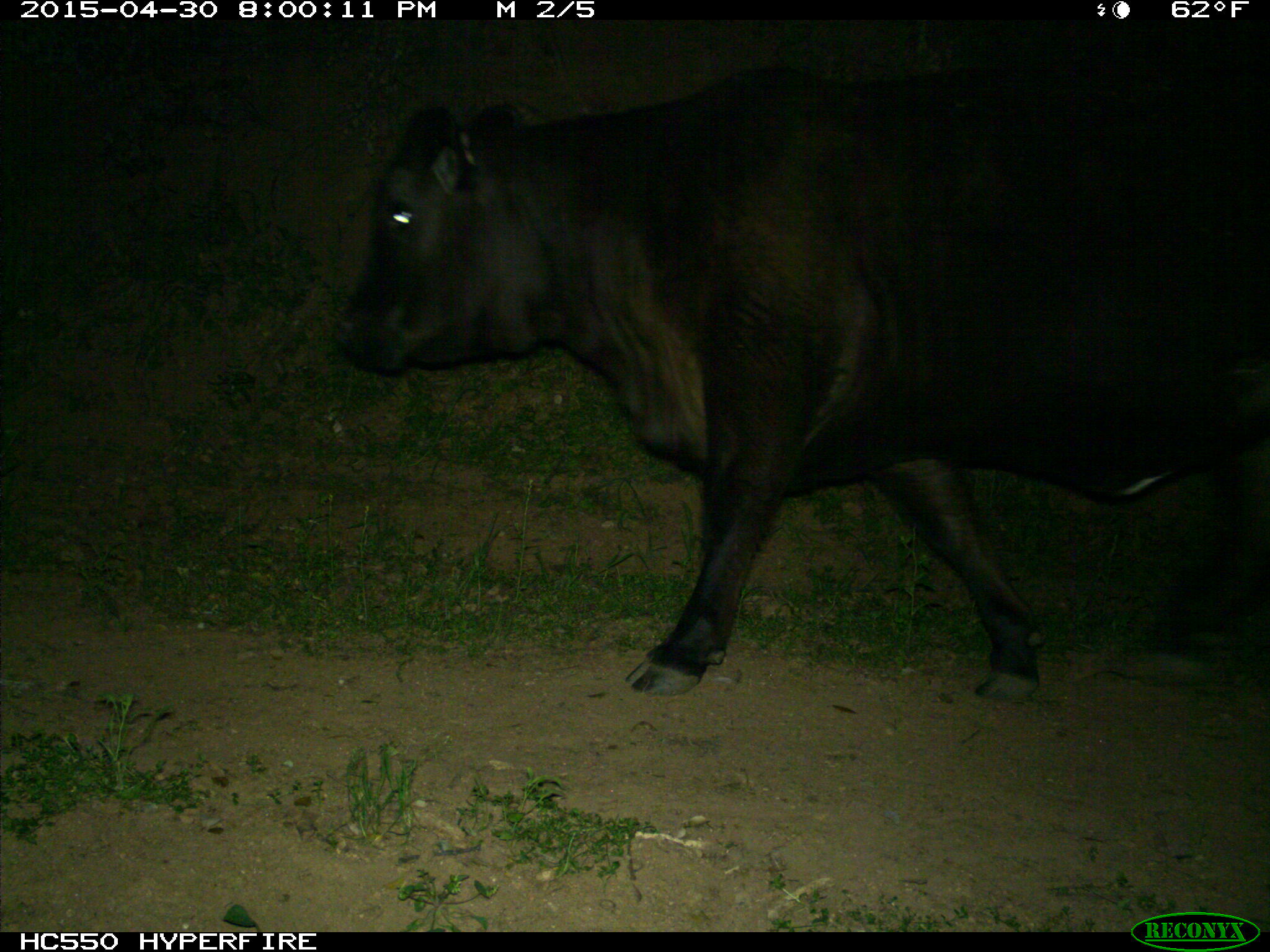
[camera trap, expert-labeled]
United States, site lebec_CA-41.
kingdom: Animalia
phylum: Chordata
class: Mammalia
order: Artiodactyla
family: Bovidae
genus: Bos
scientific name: Bos taurus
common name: domestic cow